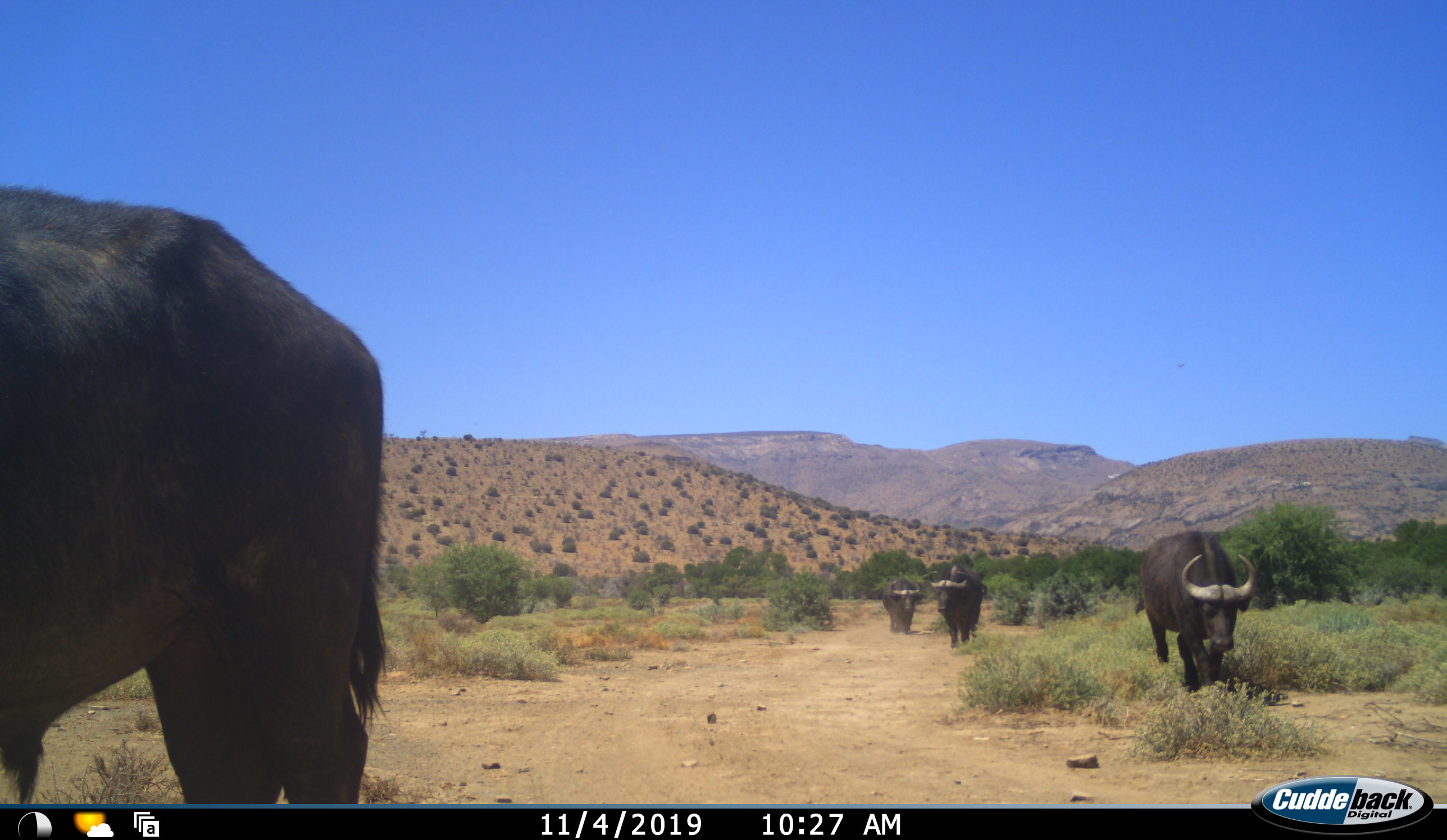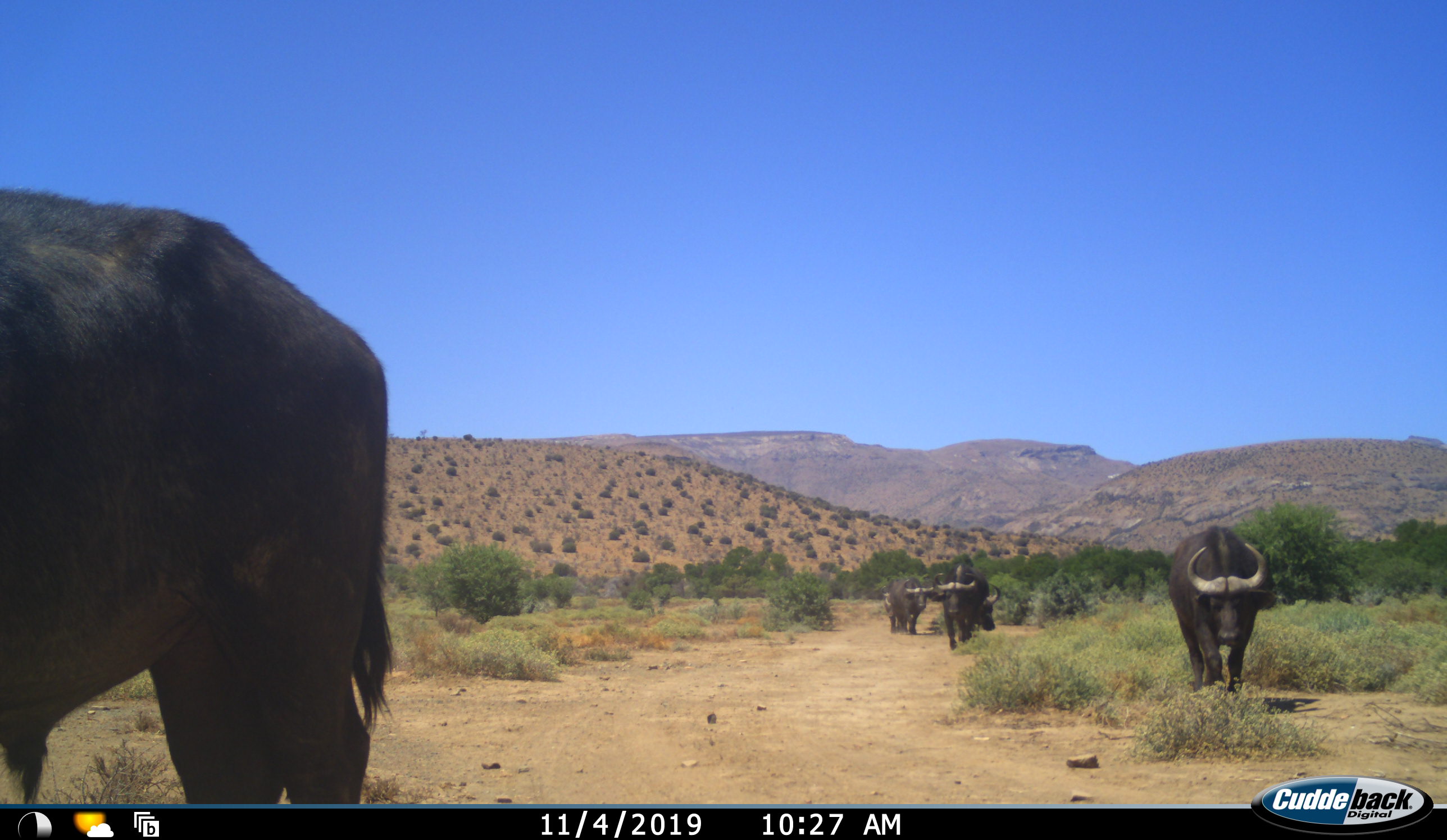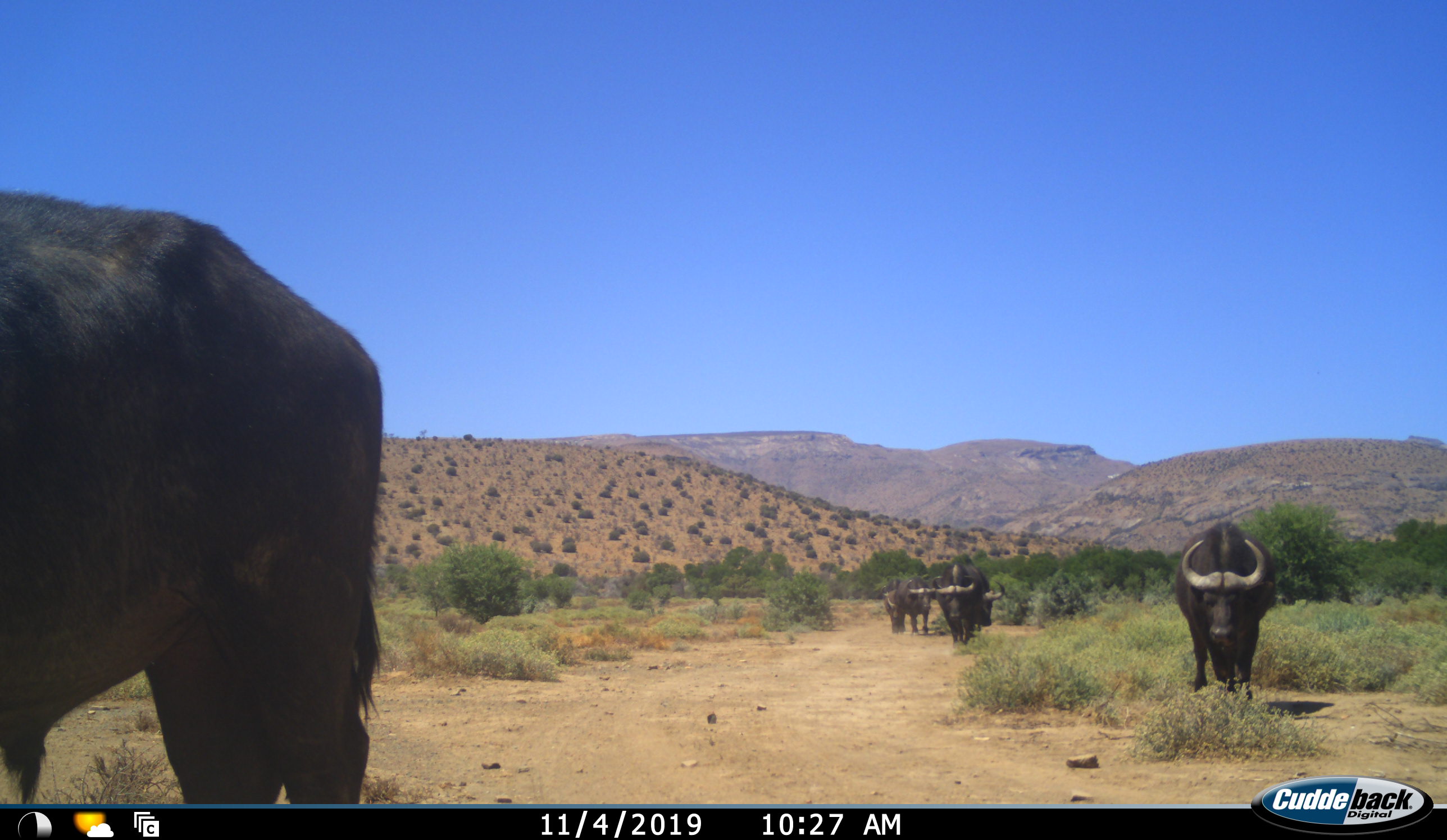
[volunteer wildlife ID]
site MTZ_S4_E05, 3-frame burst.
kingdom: Animalia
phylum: Chordata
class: Mammalia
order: Artiodactyla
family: Bovidae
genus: Syncerus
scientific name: Syncerus caffer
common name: african buffalo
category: buffalo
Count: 5.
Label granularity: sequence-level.